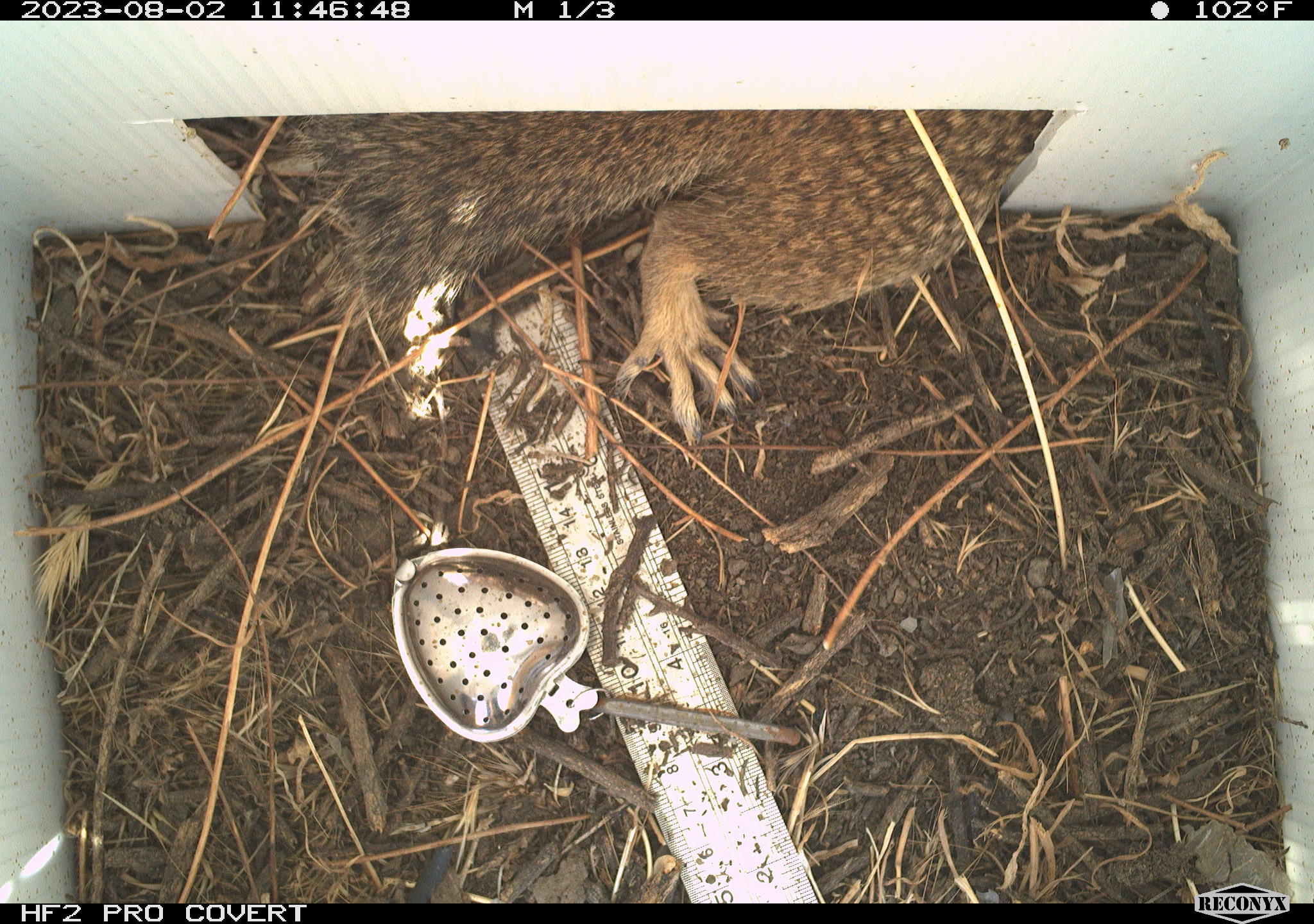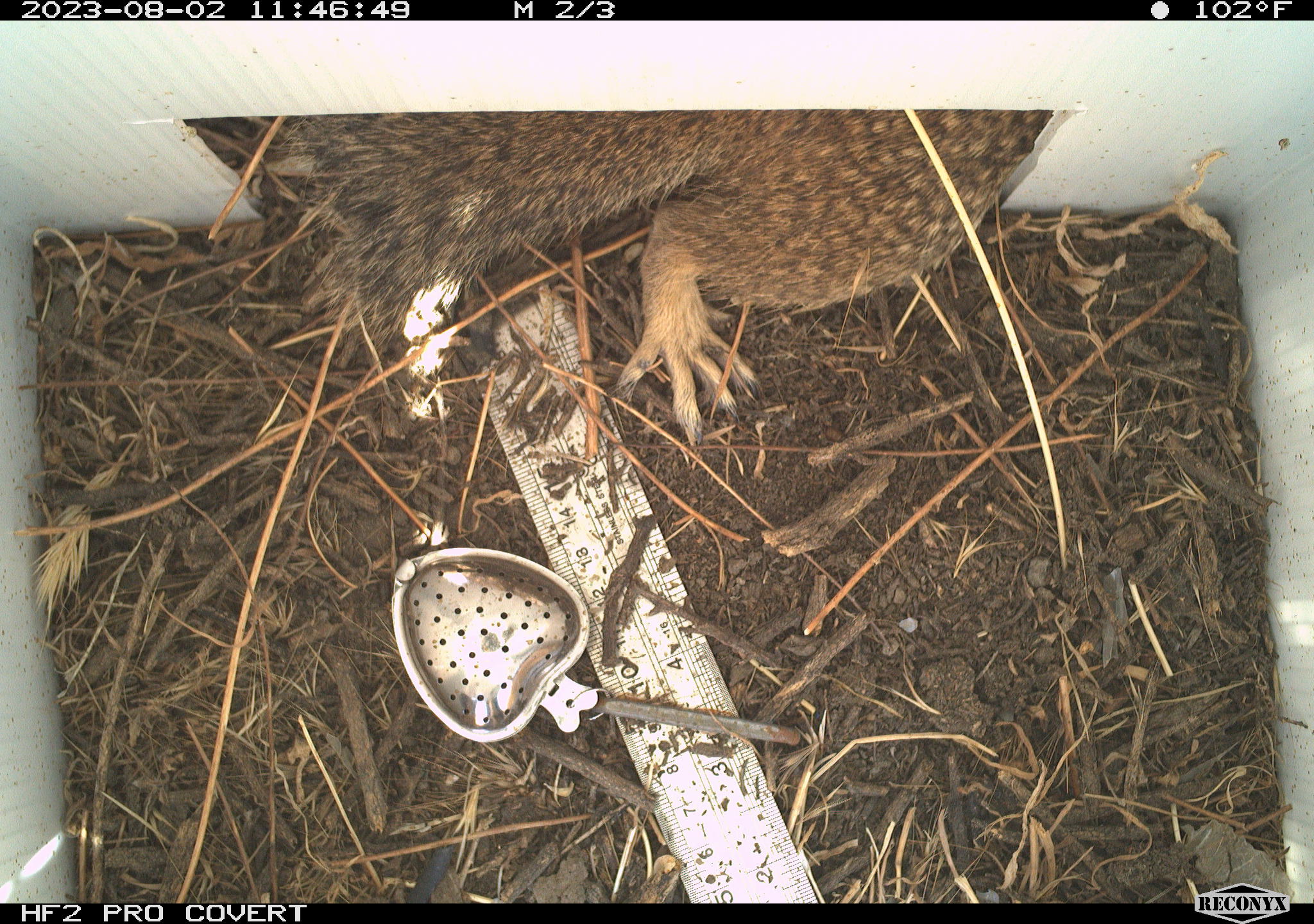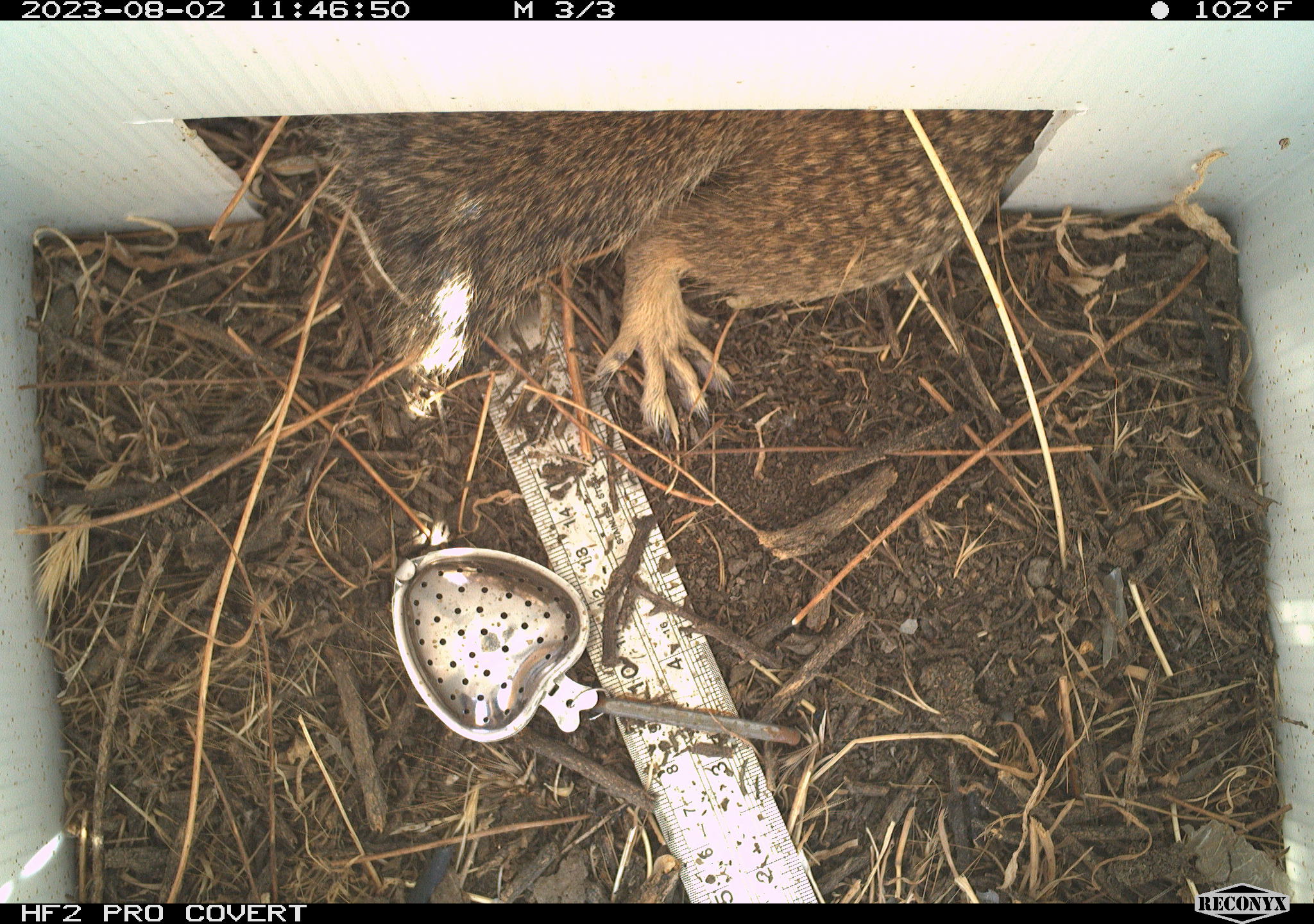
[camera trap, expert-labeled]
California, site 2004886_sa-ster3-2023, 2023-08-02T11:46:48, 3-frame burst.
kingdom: Animalia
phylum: Chordata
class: Mammalia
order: Rodentia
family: Sciuridae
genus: Otospermophilus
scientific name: Otospermophilus beecheyi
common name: california ground squirrel